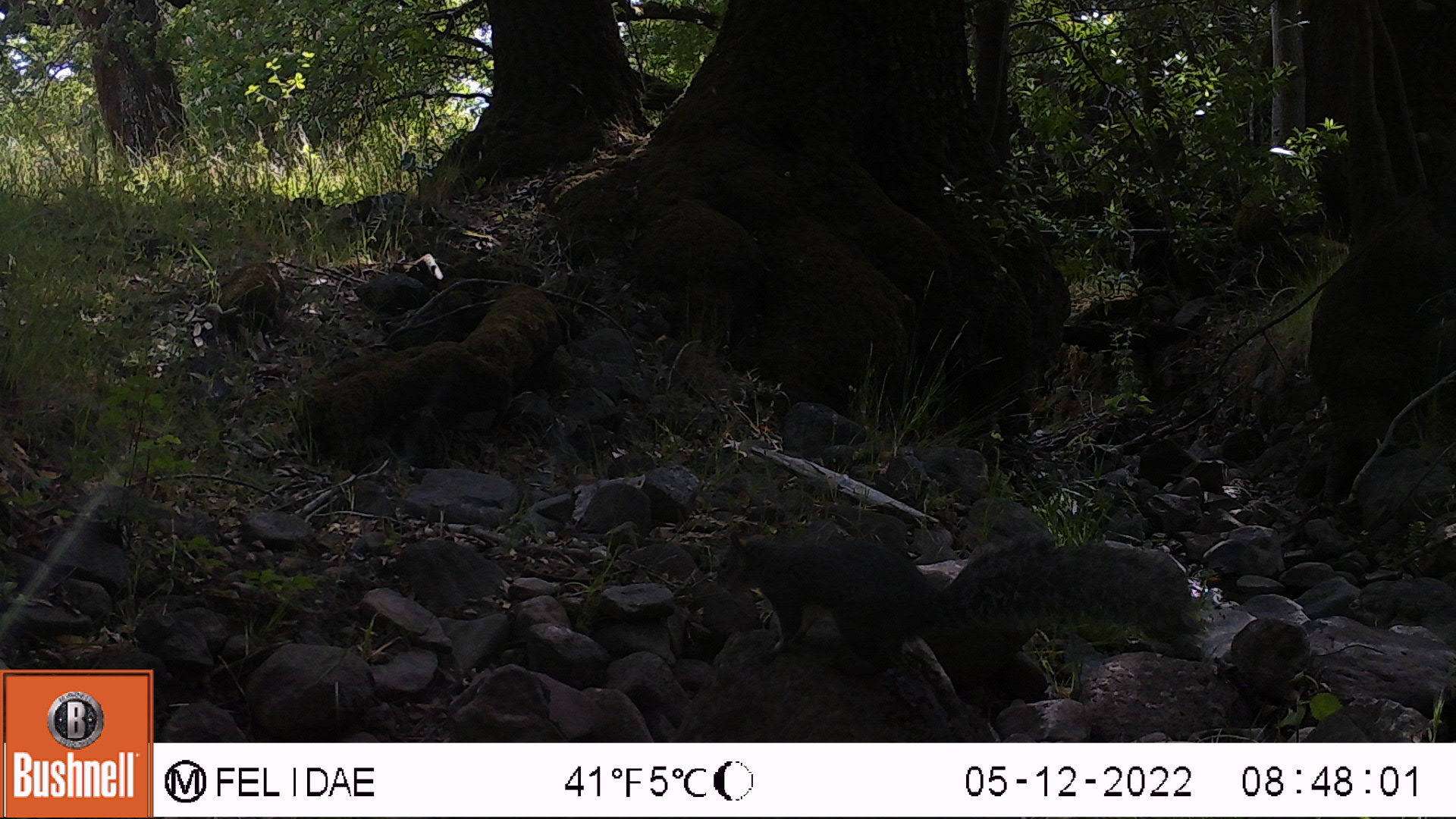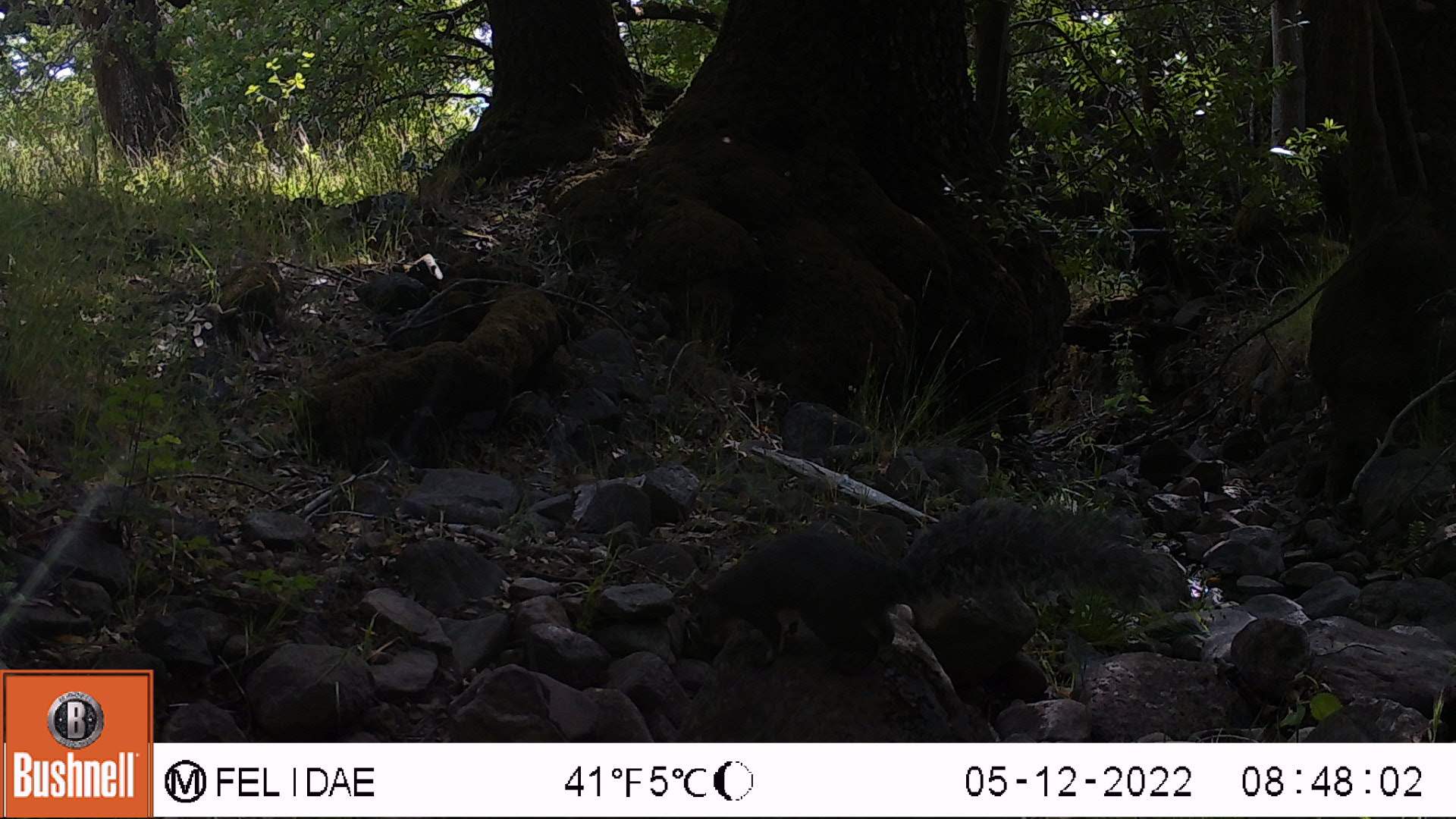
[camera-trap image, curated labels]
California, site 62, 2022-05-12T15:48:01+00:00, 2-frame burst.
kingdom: Animalia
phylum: Chordata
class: Mammalia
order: Rodentia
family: Sciuridae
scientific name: Sciuridae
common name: squirrel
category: unknown squirrel